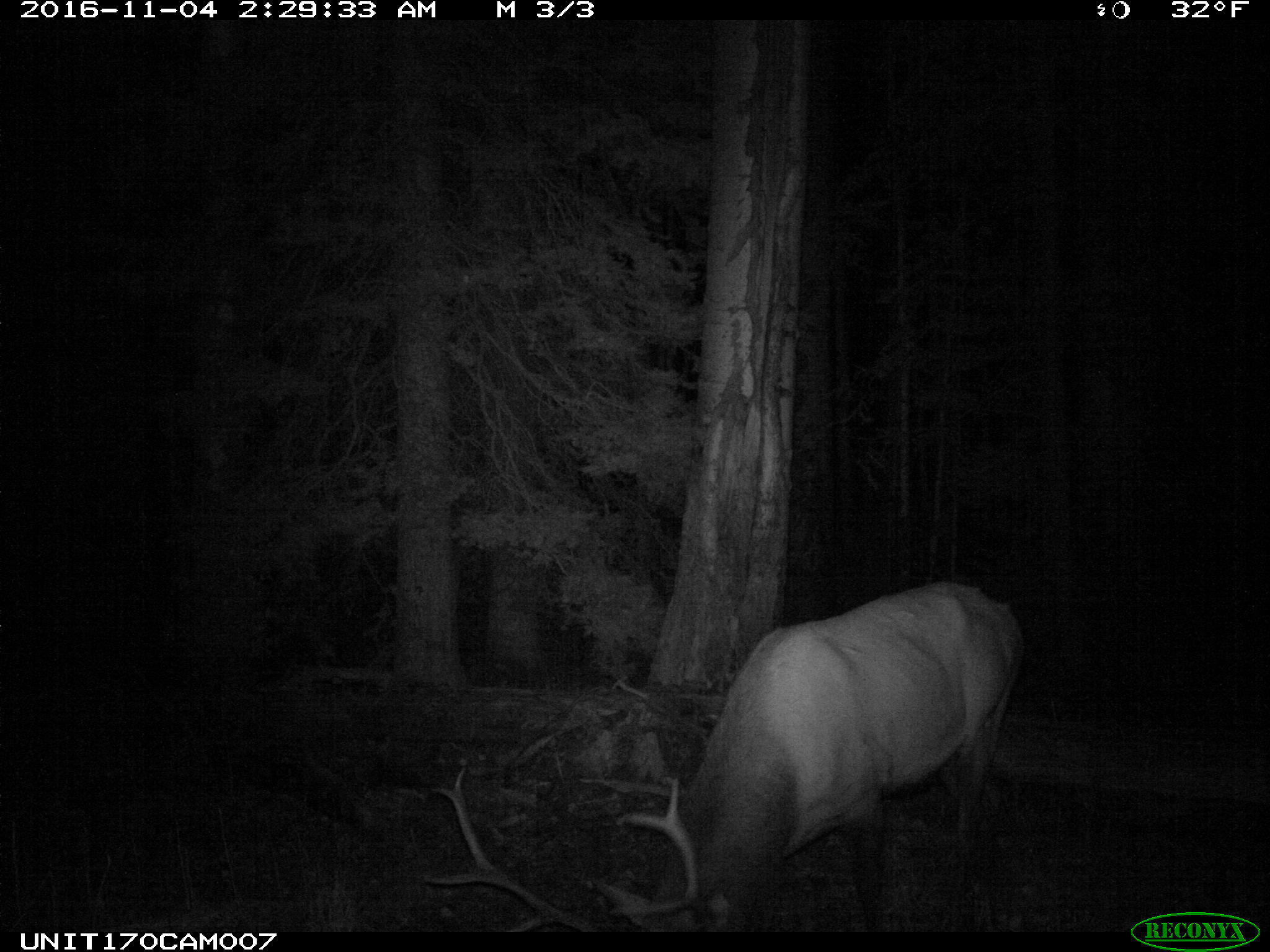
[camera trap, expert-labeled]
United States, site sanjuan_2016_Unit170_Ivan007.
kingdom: Animalia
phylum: Chordata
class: Mammalia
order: Artiodactyla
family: Cervidae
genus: Cervus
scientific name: Cervus elaphus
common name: red deer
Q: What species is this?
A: Cervus elaphus (red deer).